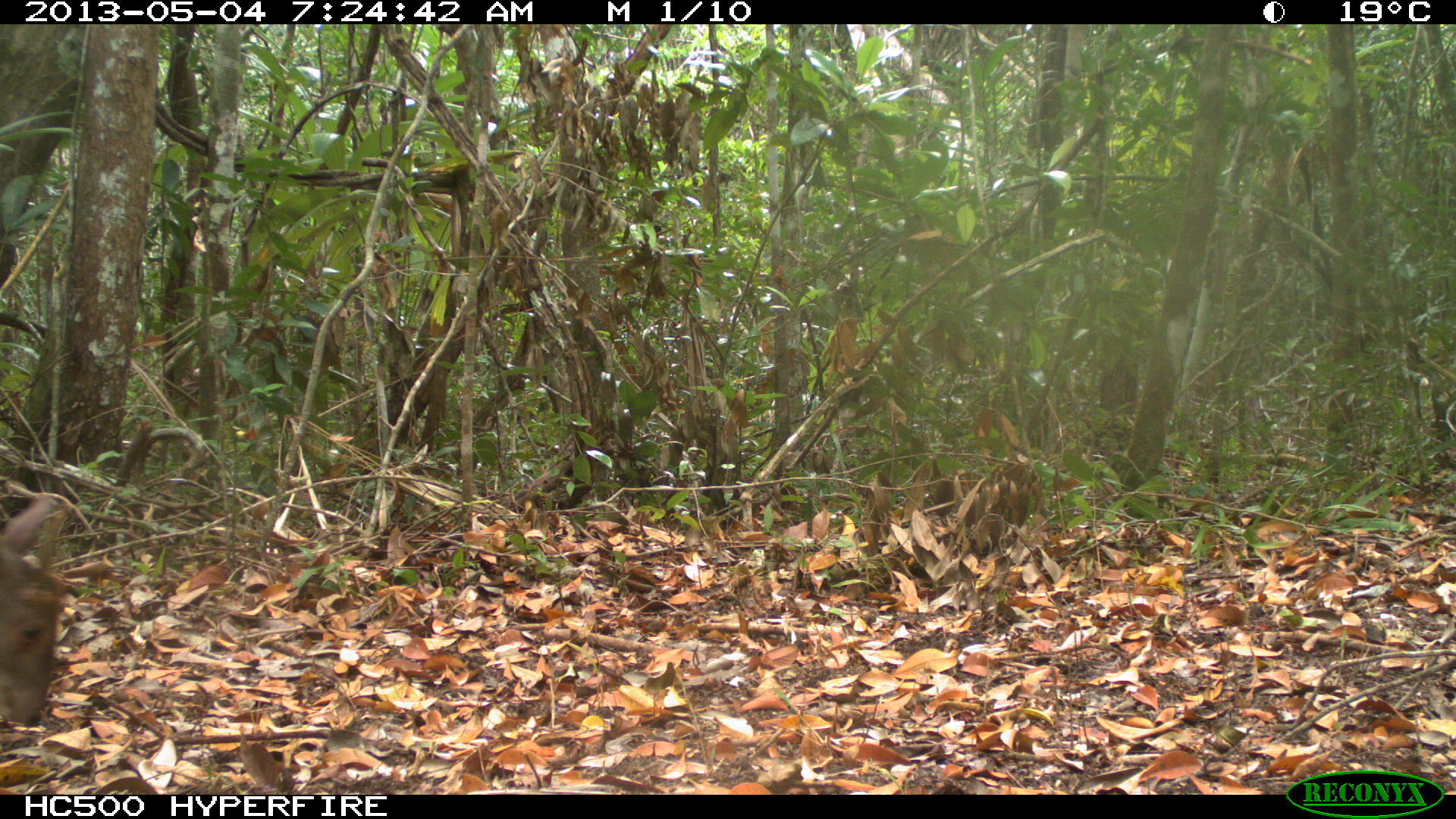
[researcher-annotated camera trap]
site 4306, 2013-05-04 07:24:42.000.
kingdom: Animalia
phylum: Chordata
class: Mammalia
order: Artiodactyla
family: Cervidae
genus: Mazama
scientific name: Mazama temama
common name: central american red brocket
Mazama temama (central american red brocket), count 1, sex male.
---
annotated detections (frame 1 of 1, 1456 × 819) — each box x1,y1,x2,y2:
mazama temama: 0,491,64,728